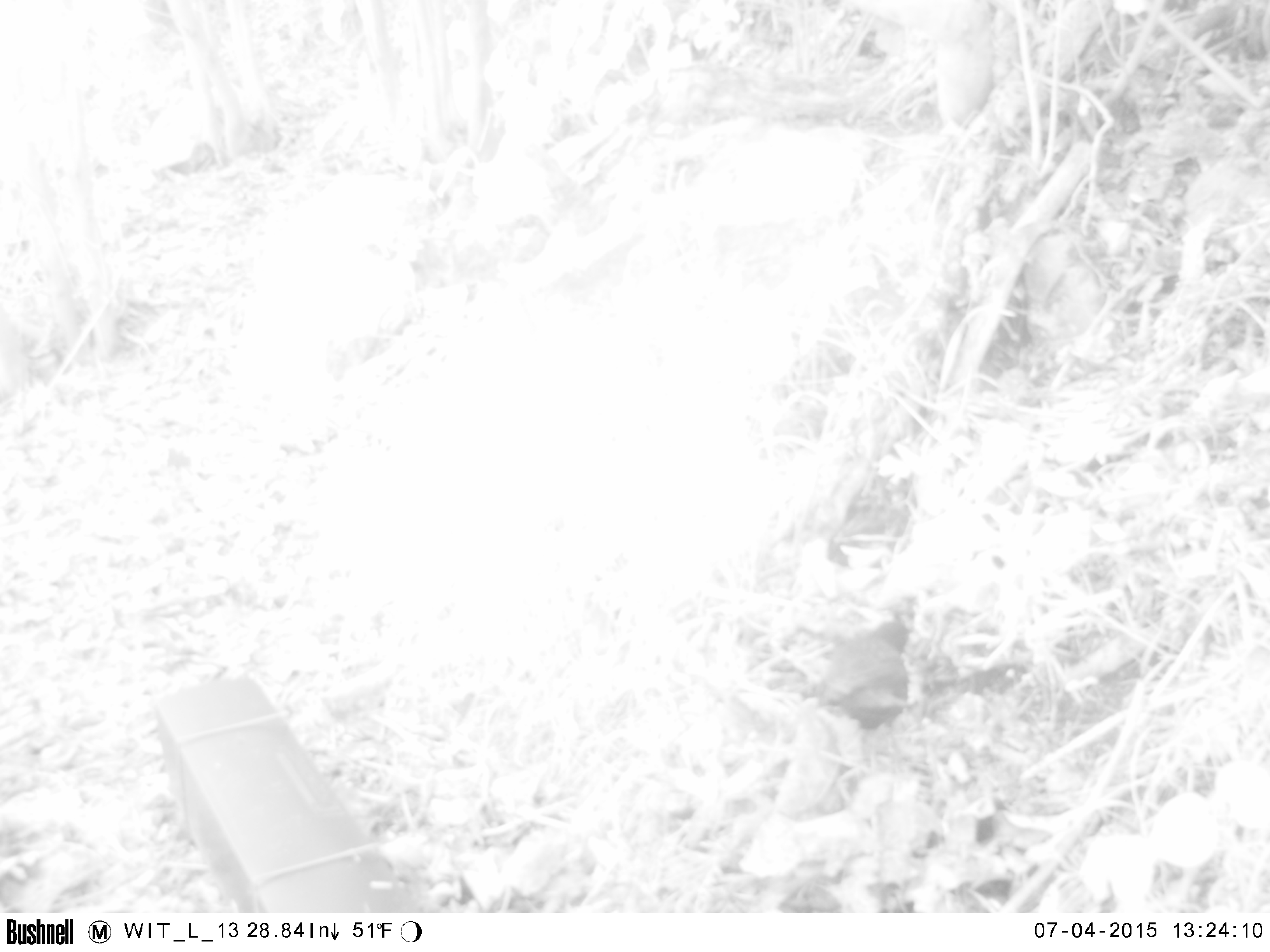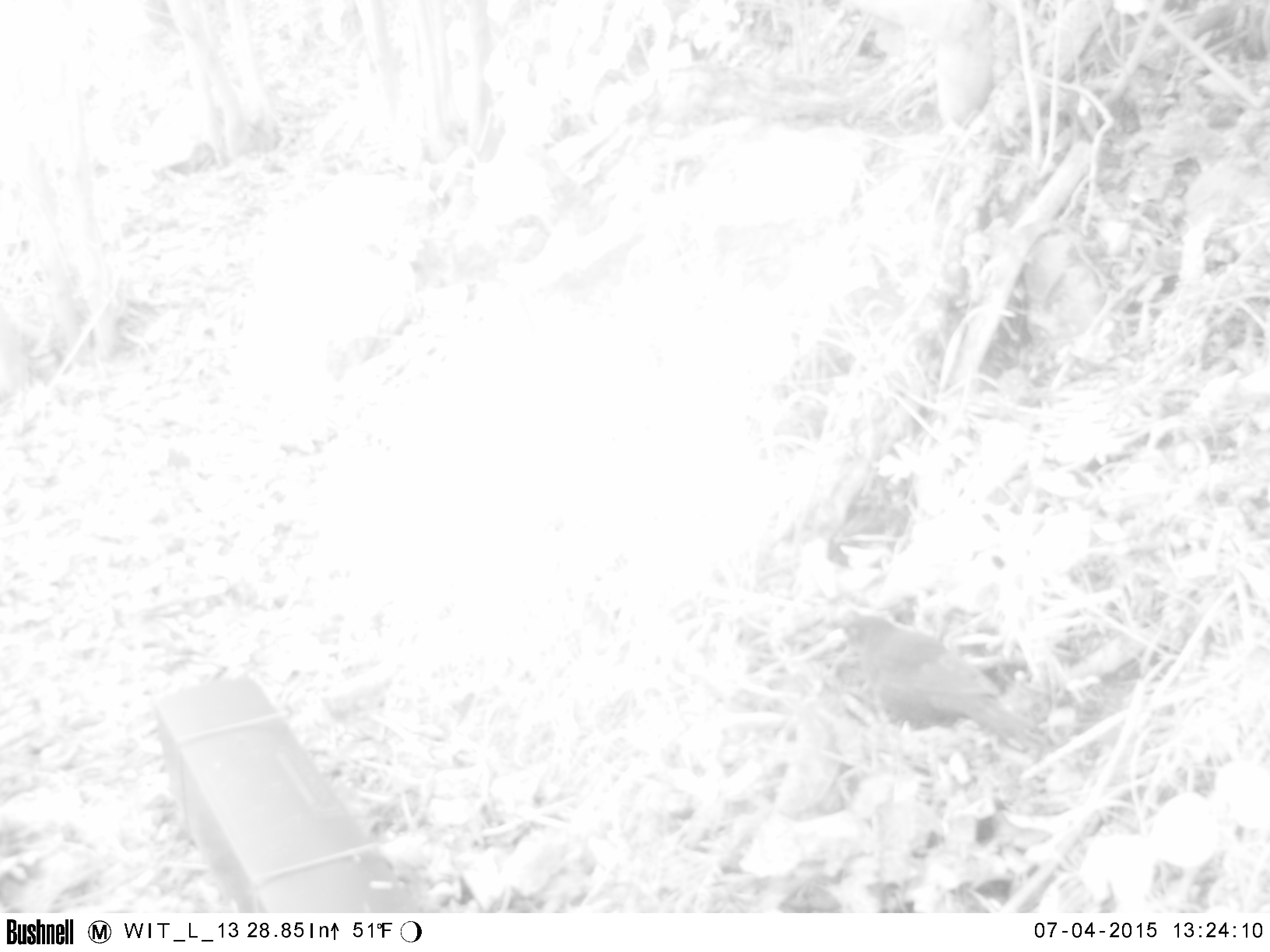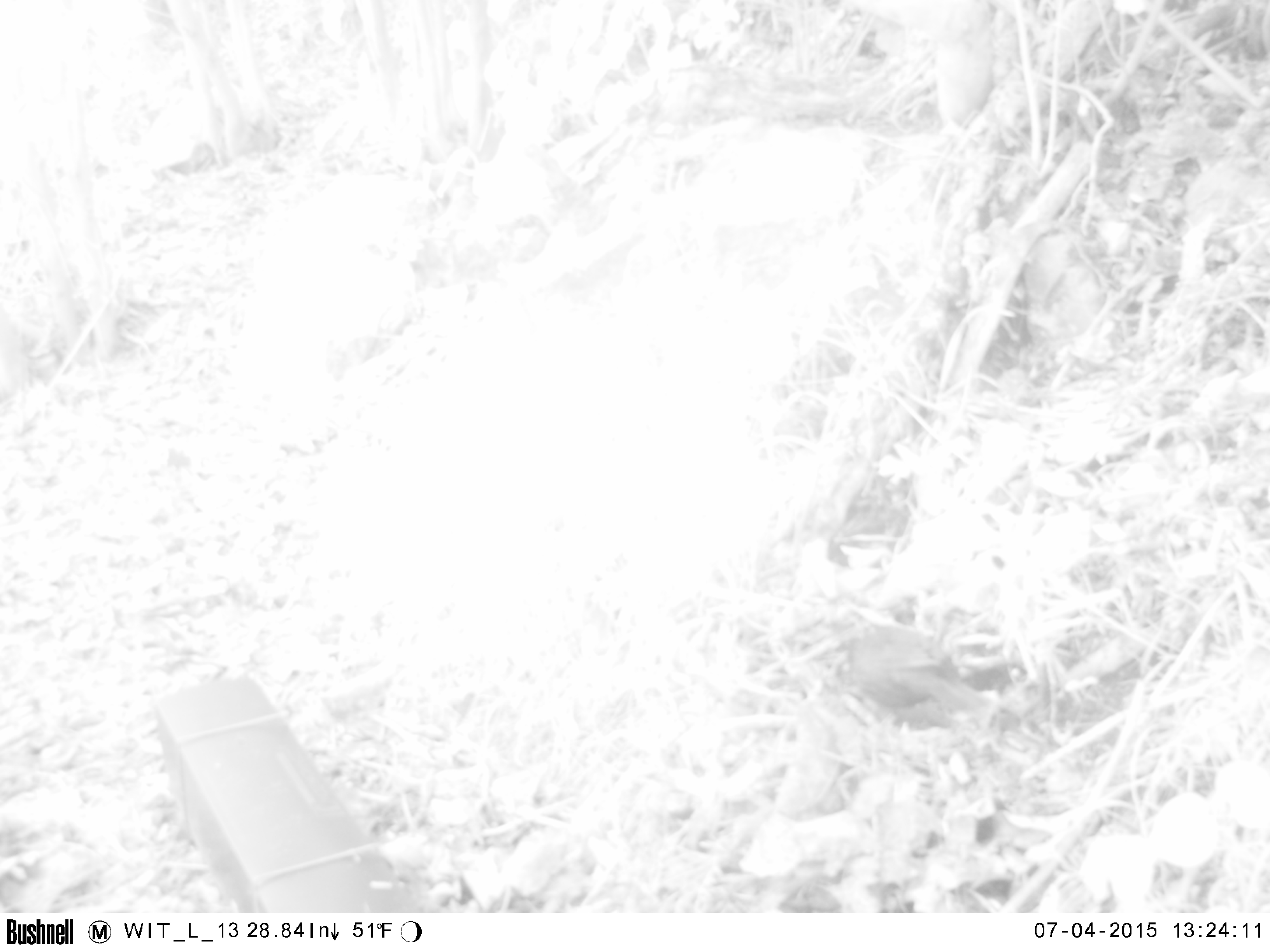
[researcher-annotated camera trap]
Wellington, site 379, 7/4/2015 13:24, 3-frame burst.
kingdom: Animalia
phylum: Chordata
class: Aves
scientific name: Aves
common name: bird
Bird (Aves).